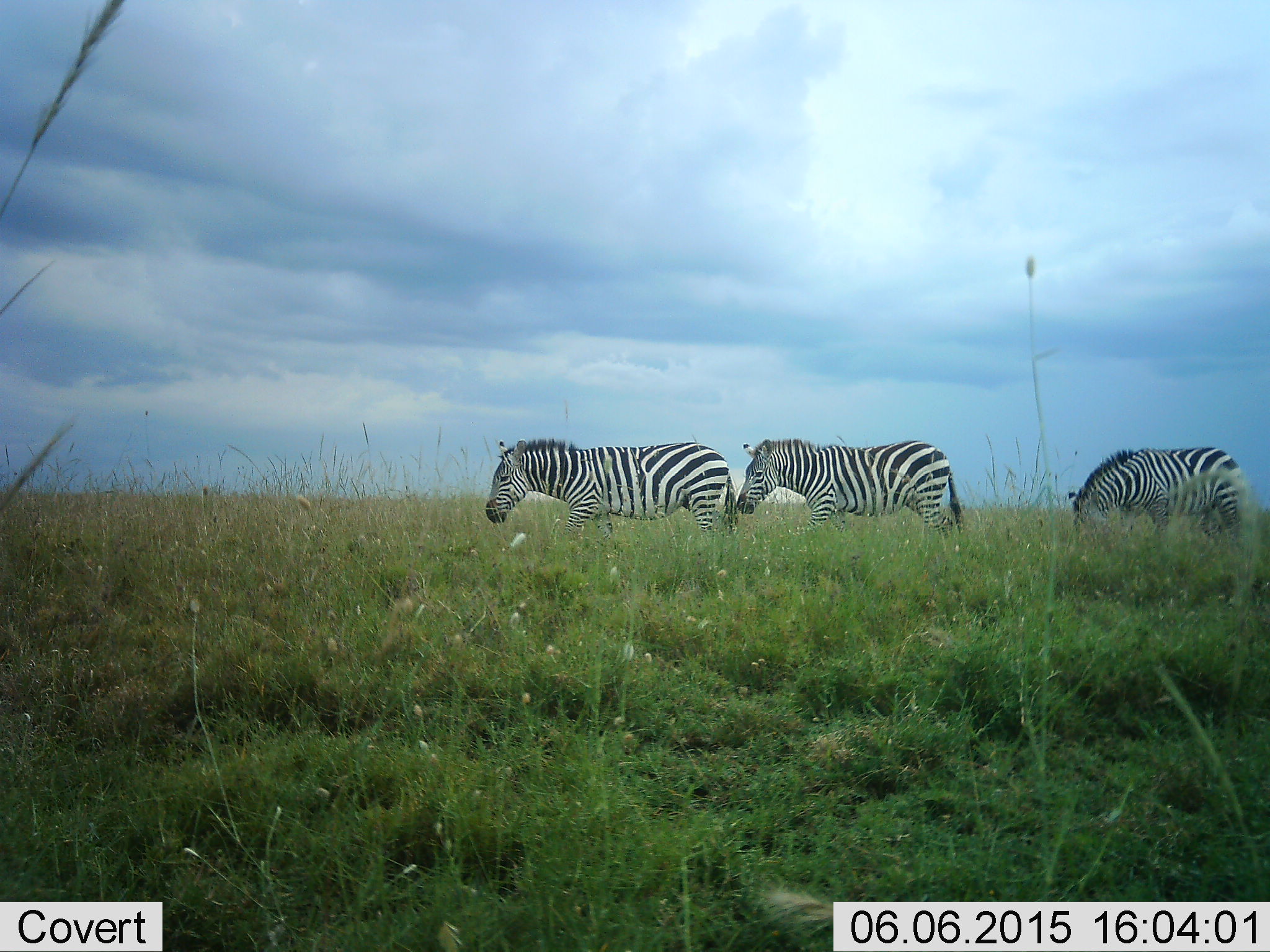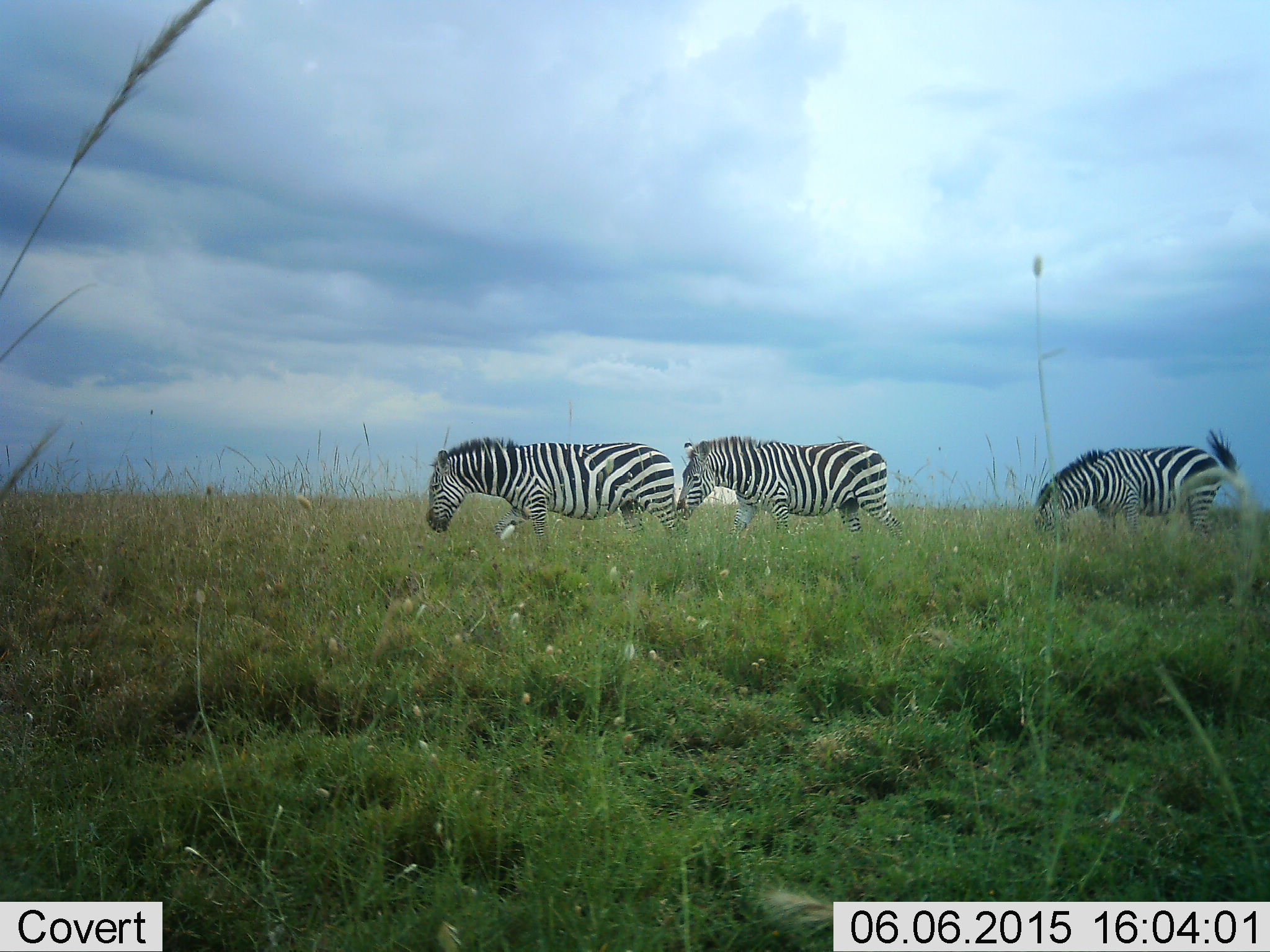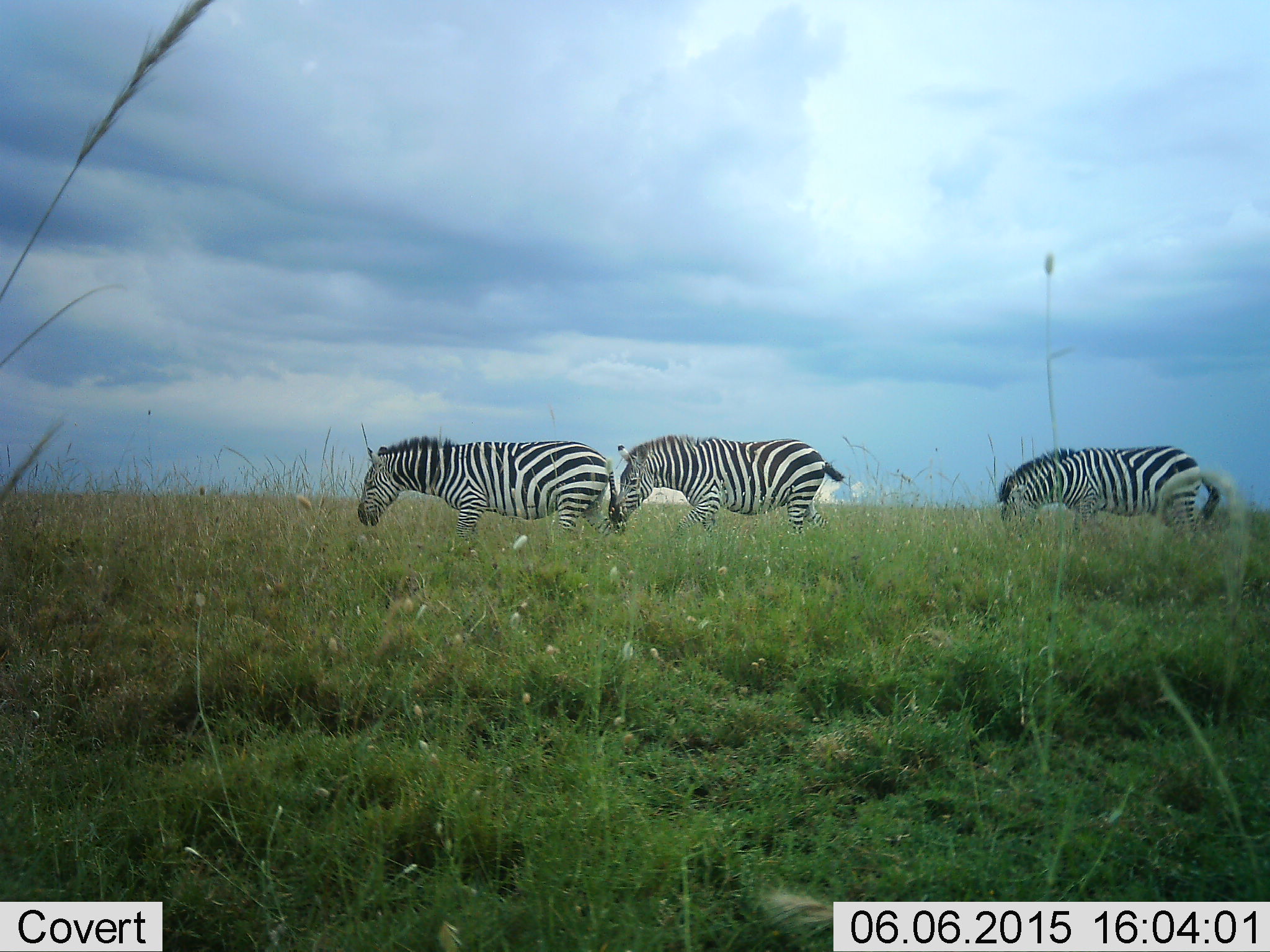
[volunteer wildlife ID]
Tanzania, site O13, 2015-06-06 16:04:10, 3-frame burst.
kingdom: Animalia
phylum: Chordata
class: Mammalia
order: Perissodactyla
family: Equidae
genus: Equus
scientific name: Equus quagga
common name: plains zebra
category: zebra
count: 3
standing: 20%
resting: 0%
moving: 60%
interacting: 0%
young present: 0%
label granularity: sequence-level